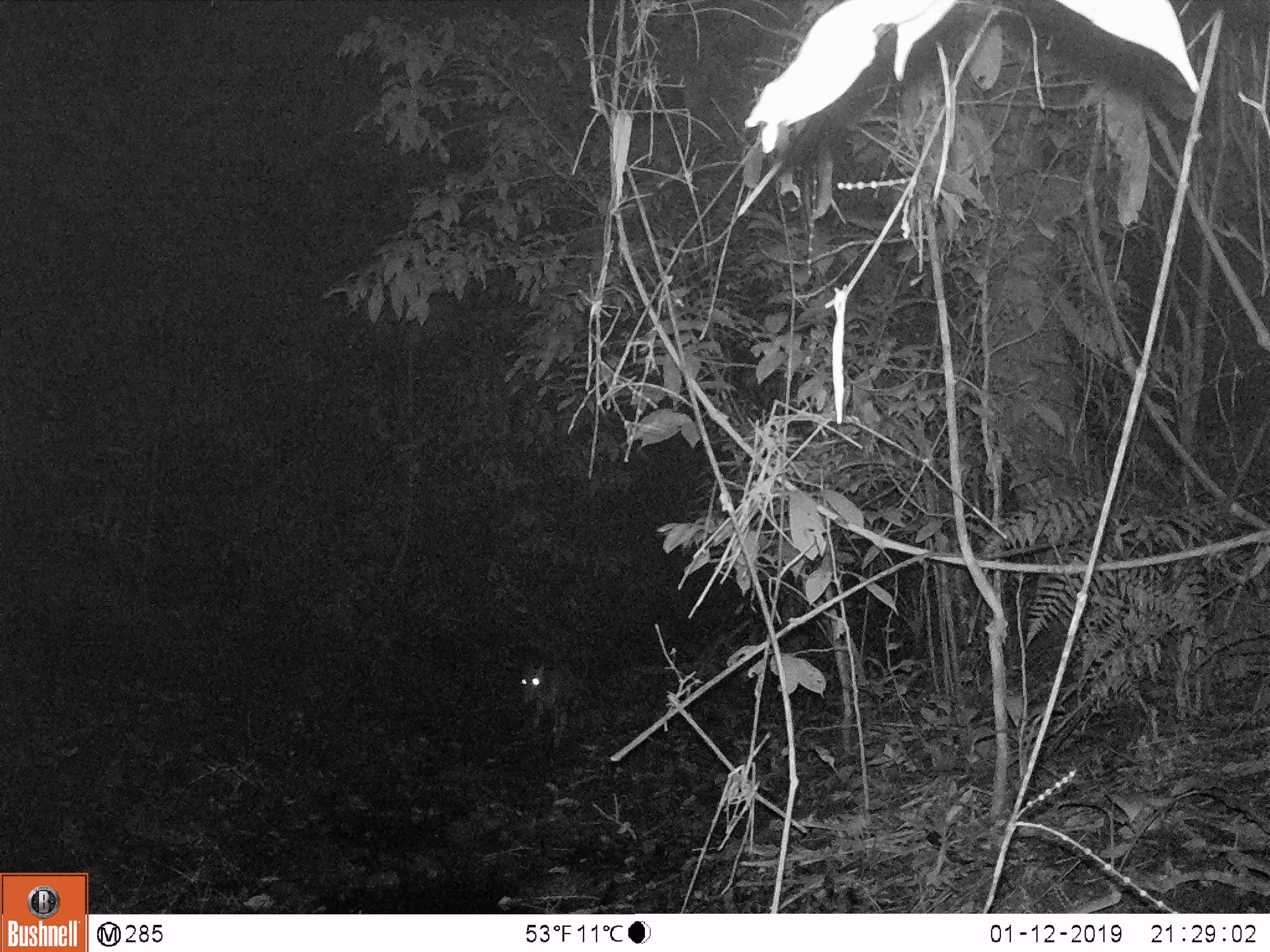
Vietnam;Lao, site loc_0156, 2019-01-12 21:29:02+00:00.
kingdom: Animalia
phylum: Chordata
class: Mammalia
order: Artiodactyla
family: Cervidae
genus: Muntiacus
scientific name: Muntiacus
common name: muntjacs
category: unidentified muntjac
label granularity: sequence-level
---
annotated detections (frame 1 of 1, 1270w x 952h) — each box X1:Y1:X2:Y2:
unidentified muntjac: 519:664:583:748